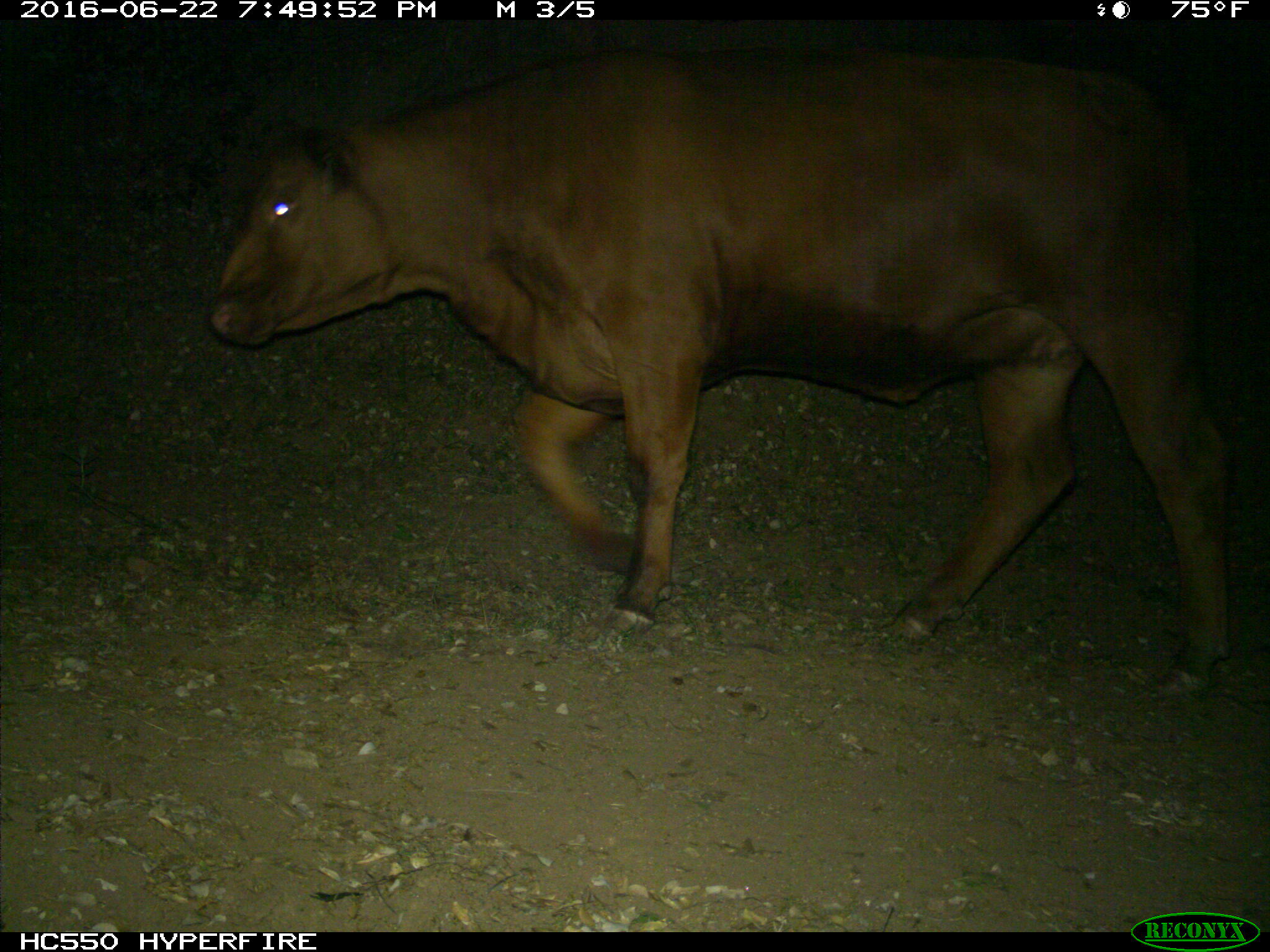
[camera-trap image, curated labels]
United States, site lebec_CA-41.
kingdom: Animalia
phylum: Chordata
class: Mammalia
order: Artiodactyla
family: Bovidae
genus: Bos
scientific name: Bos taurus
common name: domestic cow